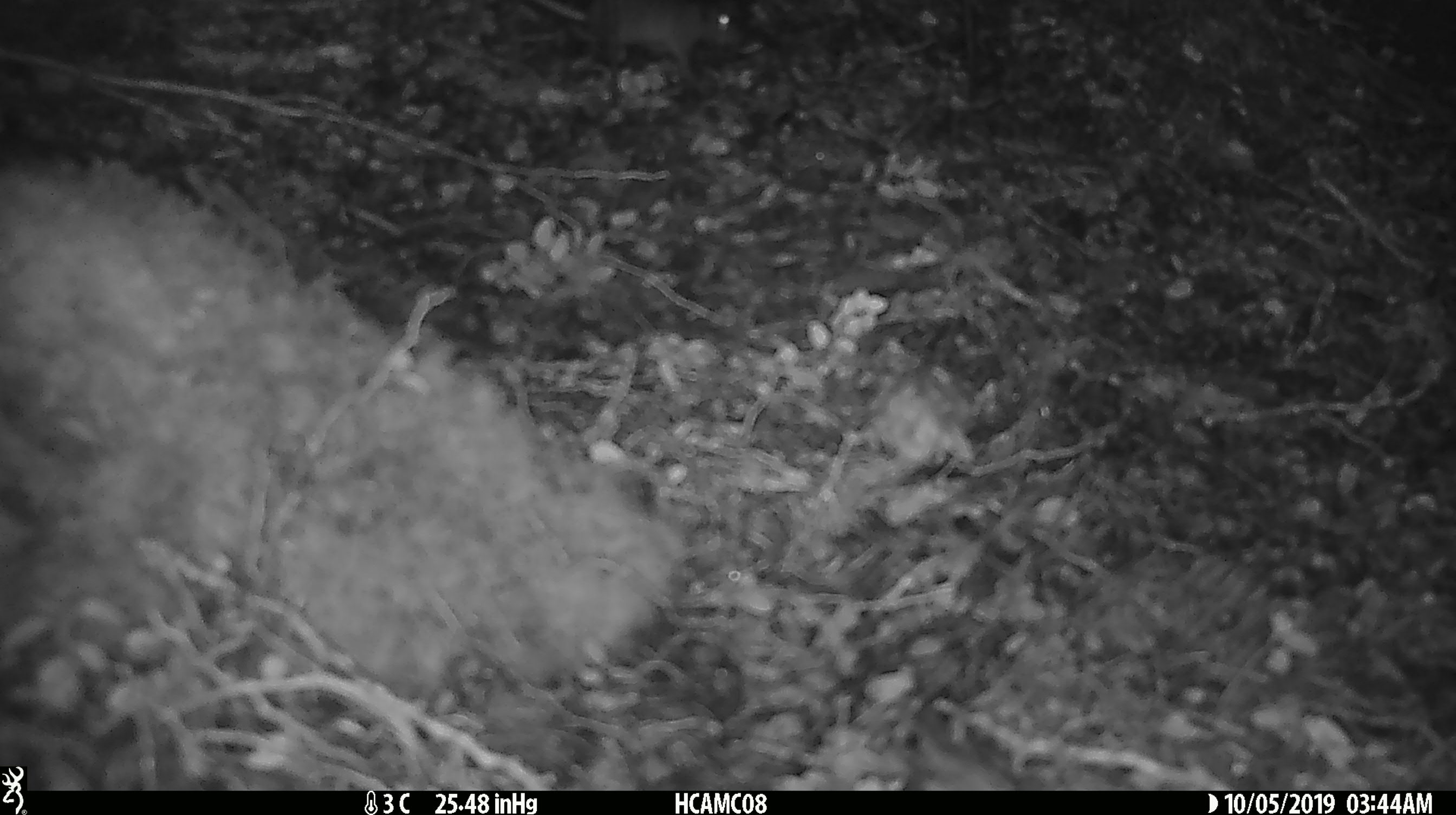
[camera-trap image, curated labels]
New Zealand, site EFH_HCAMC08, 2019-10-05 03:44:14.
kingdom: Animalia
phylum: Chordata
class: Mammalia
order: Rodentia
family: Muridae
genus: Mus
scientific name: Mus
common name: mouse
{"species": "mouse (Mus)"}